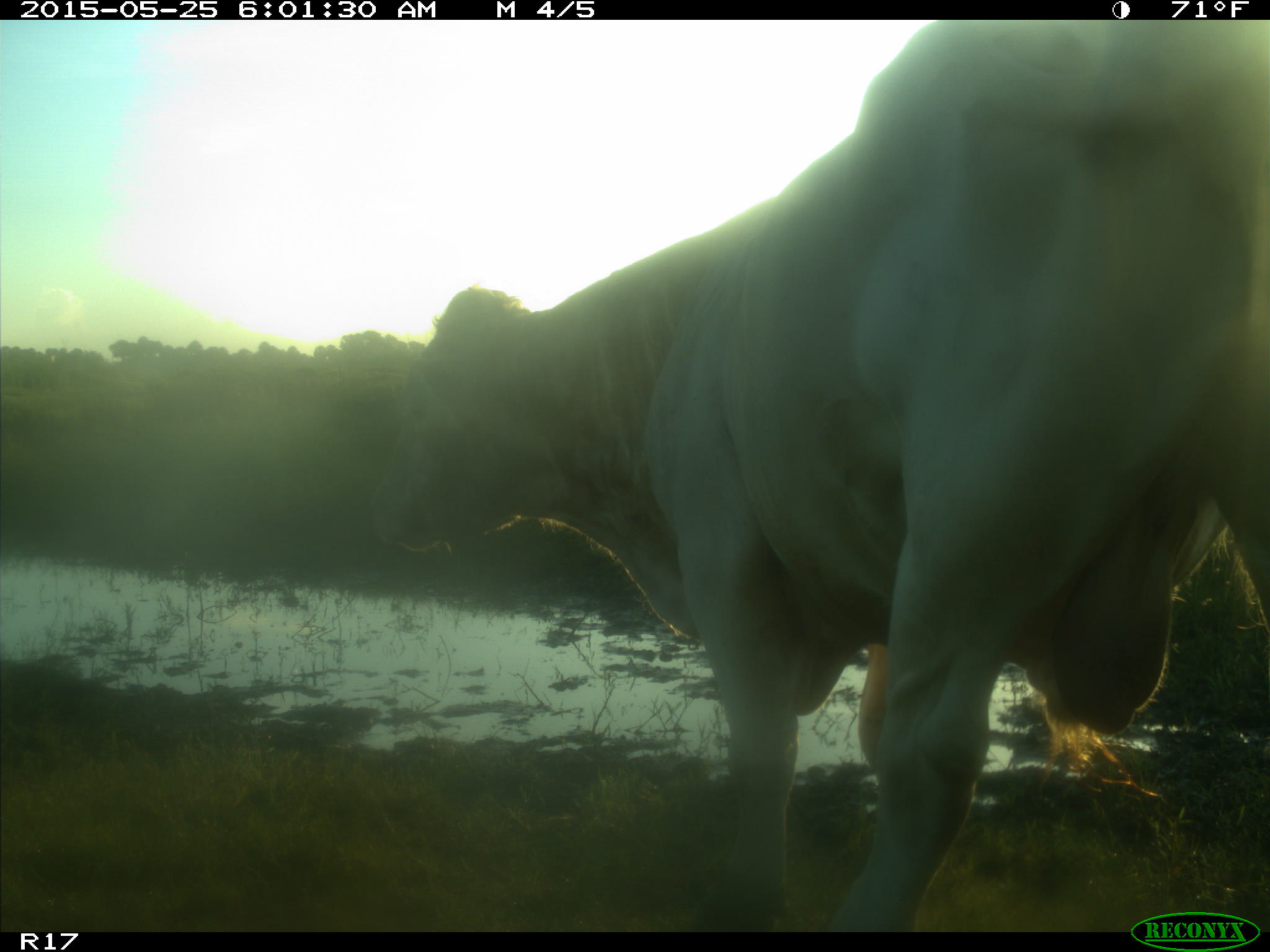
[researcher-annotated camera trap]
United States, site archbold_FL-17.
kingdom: Animalia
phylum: Chordata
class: Mammalia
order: Artiodactyla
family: Bovidae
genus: Bos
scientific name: Bos taurus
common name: domestic cow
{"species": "Bos taurus (domestic cow)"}